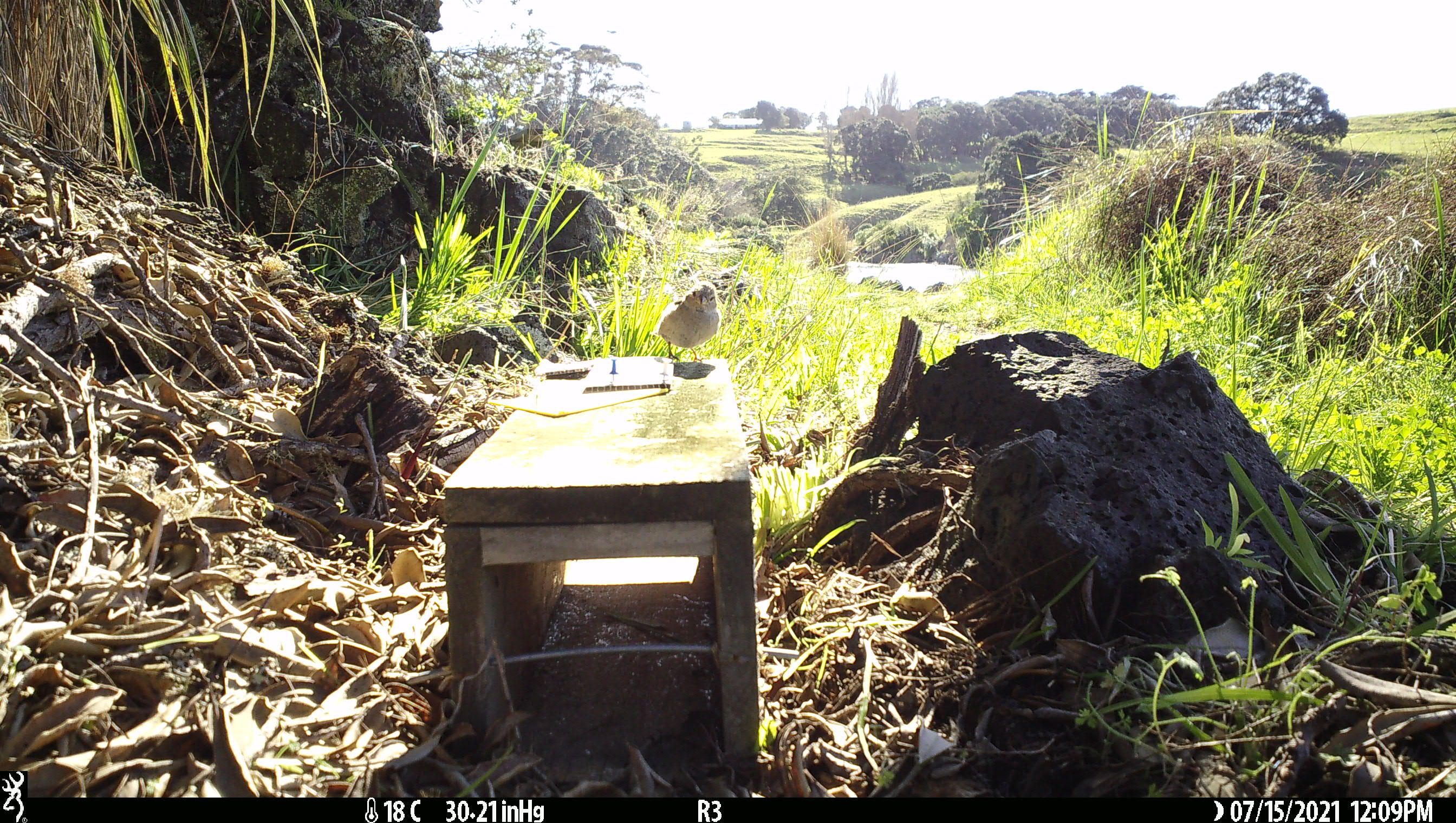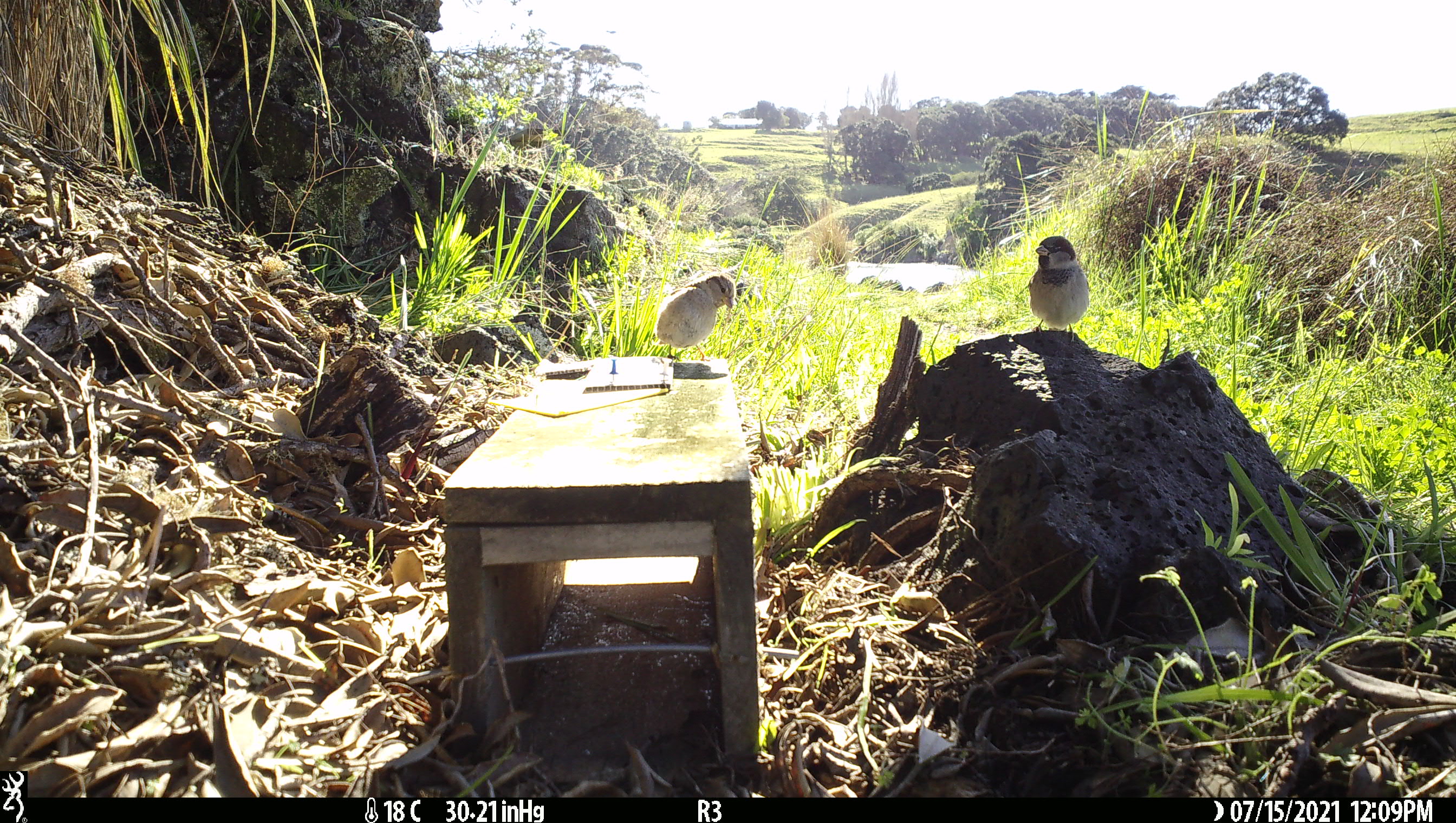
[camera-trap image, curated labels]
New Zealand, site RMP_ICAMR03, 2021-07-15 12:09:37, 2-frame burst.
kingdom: Animalia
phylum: Chordata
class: Aves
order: Passeriformes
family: Passeridae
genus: Passer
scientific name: Passer domesticus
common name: house sparrow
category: sparrow